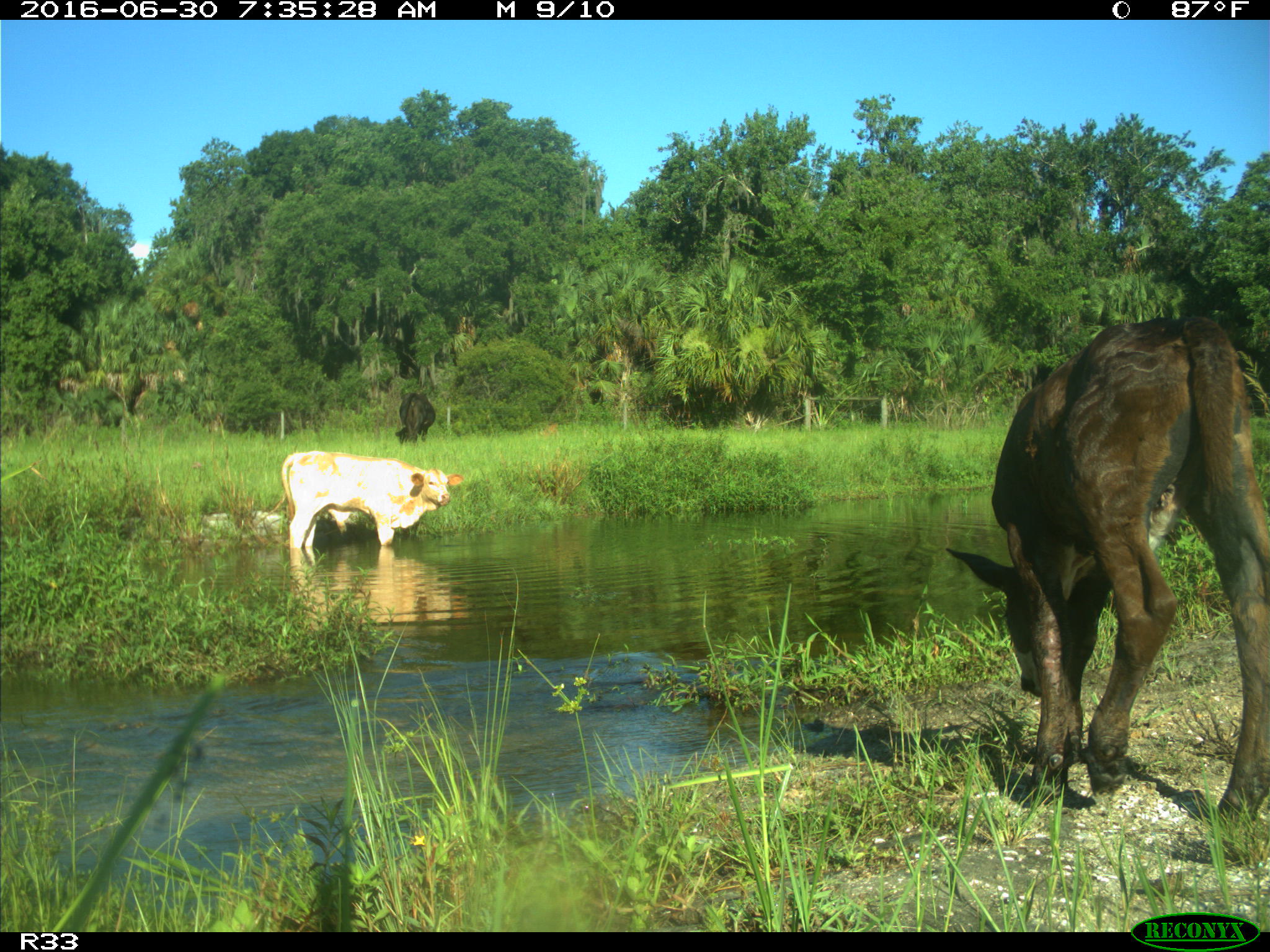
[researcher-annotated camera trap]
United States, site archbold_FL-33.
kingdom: Animalia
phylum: Chordata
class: Mammalia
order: Artiodactyla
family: Bovidae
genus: Bos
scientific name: Bos taurus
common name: domestic cow